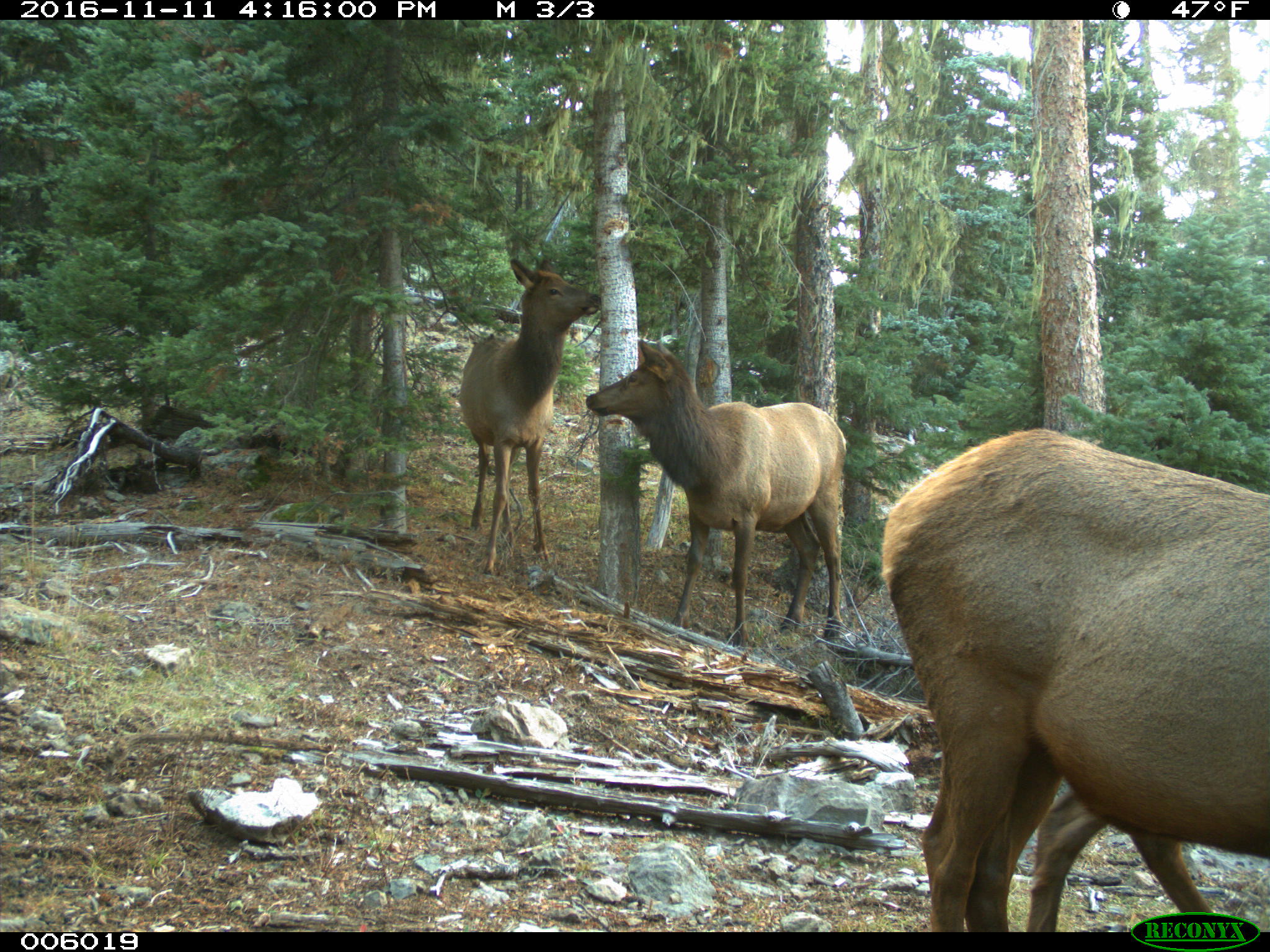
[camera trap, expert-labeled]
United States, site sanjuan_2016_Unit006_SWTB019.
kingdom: Animalia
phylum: Chordata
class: Mammalia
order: Artiodactyla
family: Cervidae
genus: Cervus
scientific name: Cervus elaphus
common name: red deer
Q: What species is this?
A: Cervus elaphus (red deer).